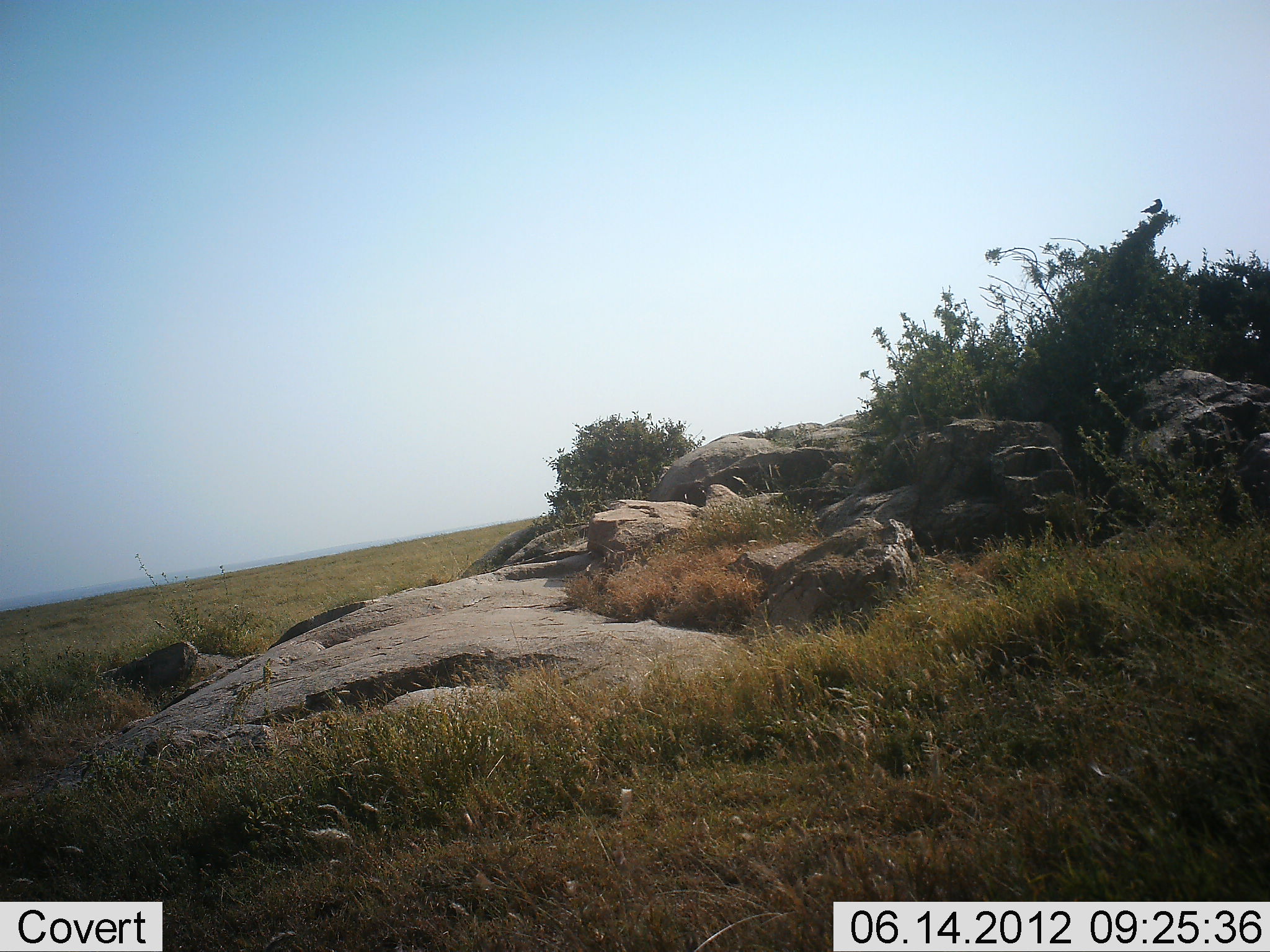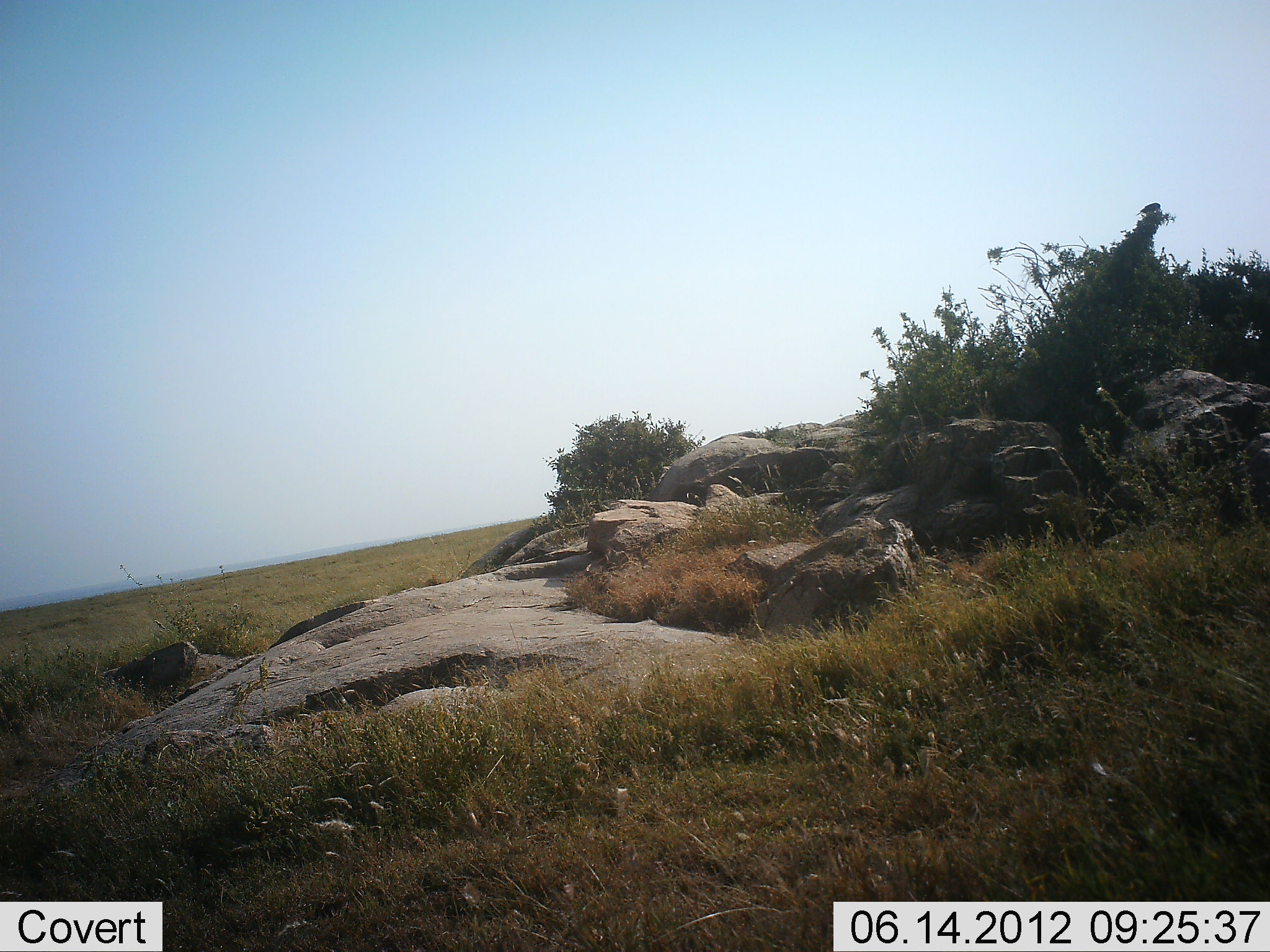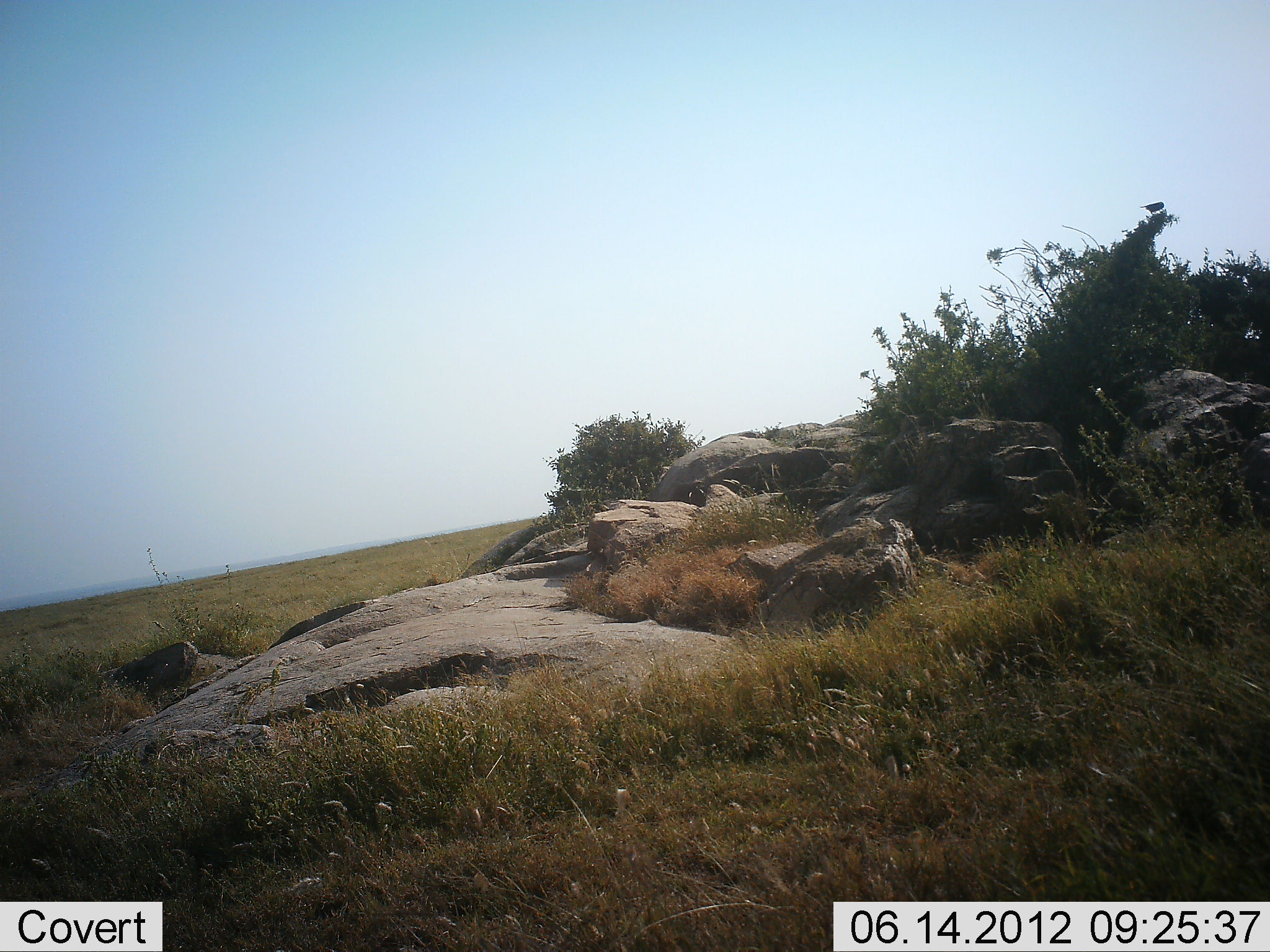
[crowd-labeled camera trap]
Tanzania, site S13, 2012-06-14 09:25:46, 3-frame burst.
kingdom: Animalia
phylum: Chordata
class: Aves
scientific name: Aves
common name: bird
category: otherbird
Otherbird (bird) (Aves), count 1. Behavior (volunteer vote fractions): standing 60%, resting 30%, moving 0%, interacting 0%. Young present (vote fraction): 0%. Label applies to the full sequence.